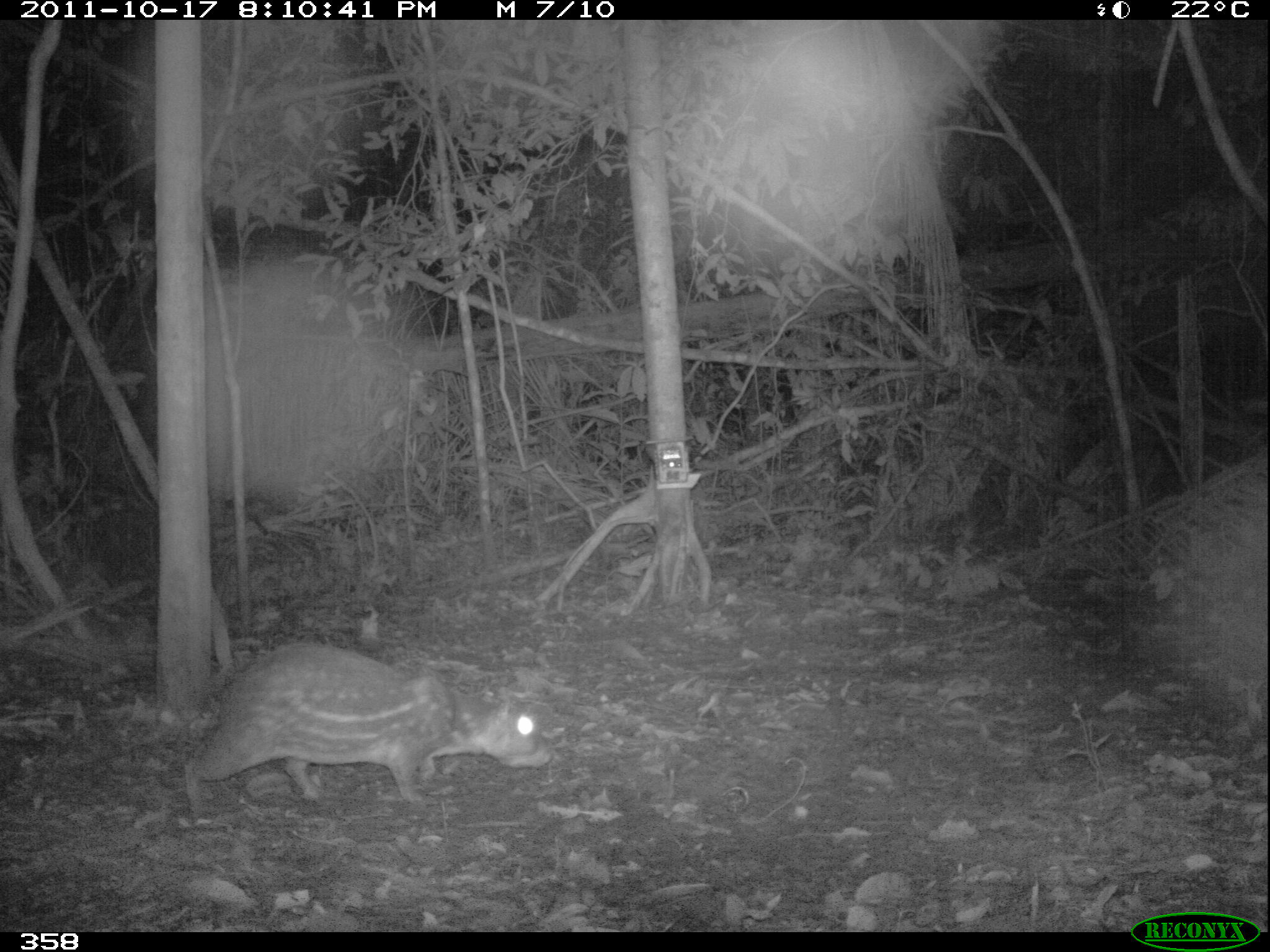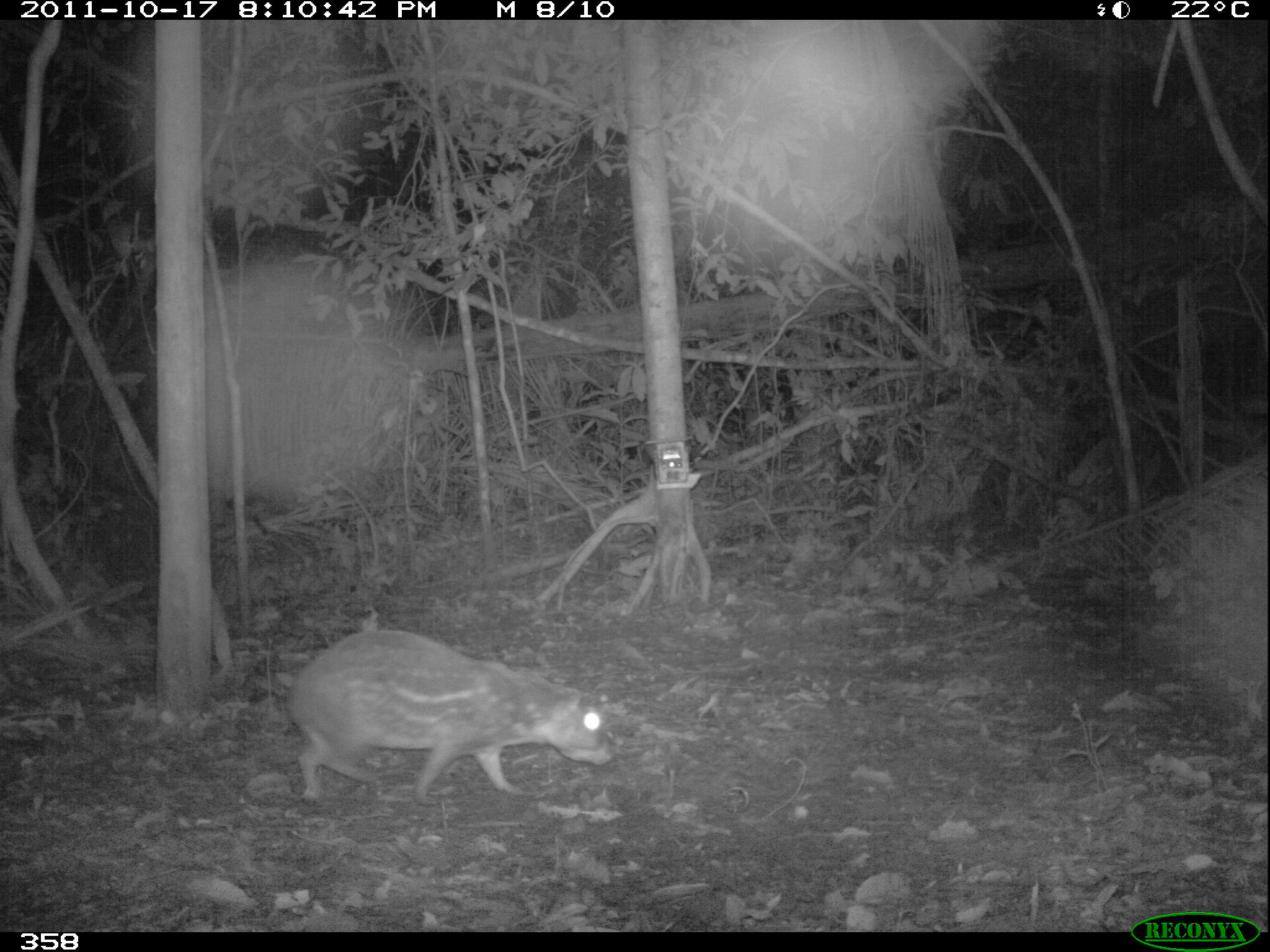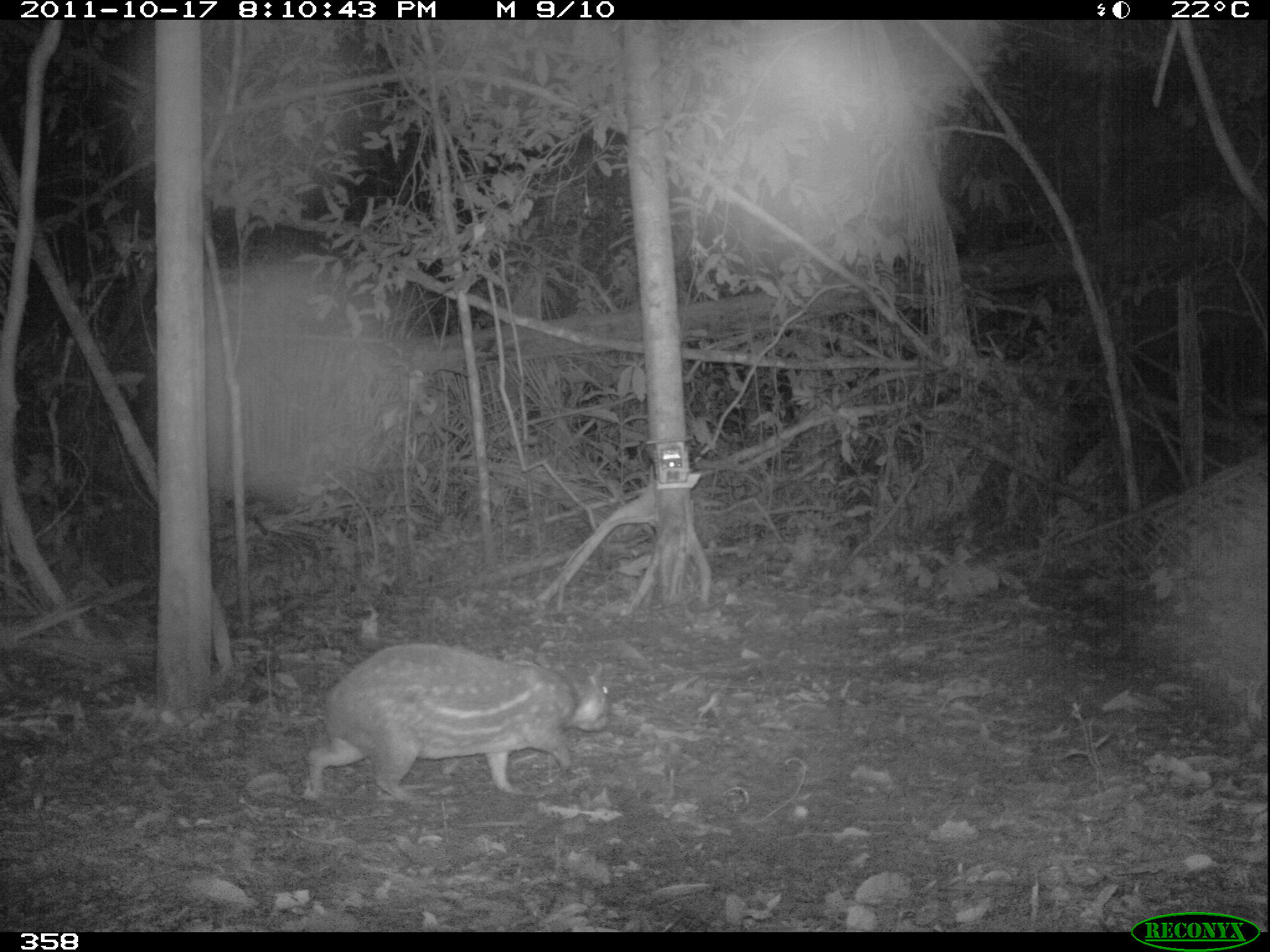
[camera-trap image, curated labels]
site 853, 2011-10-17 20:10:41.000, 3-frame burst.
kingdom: Animalia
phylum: Chordata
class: Mammalia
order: Rodentia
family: Cuniculidae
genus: Cuniculus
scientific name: Cuniculus paca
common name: spotted paca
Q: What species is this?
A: Cuniculus paca (spotted paca).